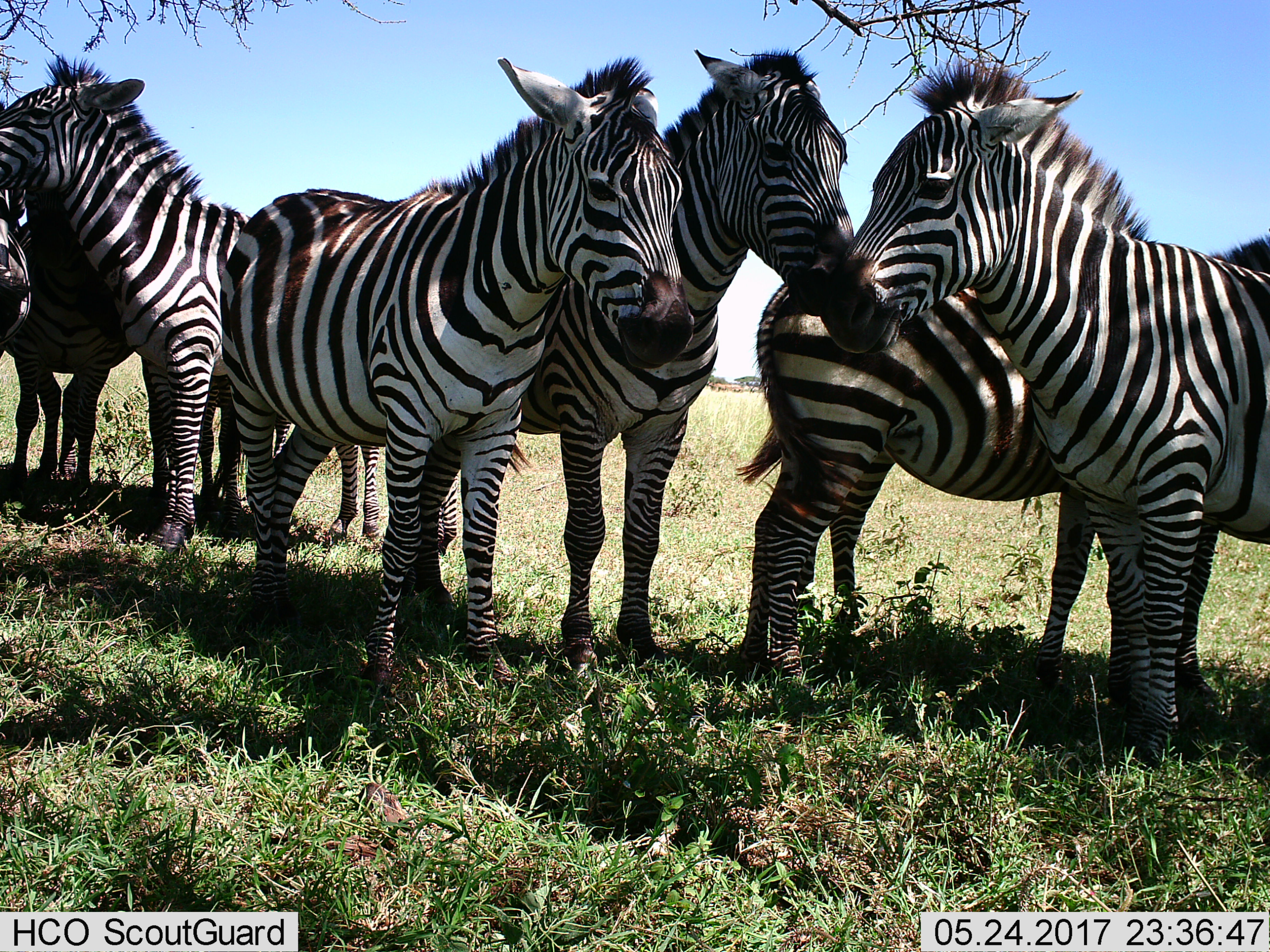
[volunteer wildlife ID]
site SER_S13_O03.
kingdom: Animalia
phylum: Chordata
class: Mammalia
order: Perissodactyla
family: Equidae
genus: Equus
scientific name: Equus quagga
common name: plains zebra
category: zebraplains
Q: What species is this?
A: Zebraplains (plains zebra) (Equus quagga).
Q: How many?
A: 6.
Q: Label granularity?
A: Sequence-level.